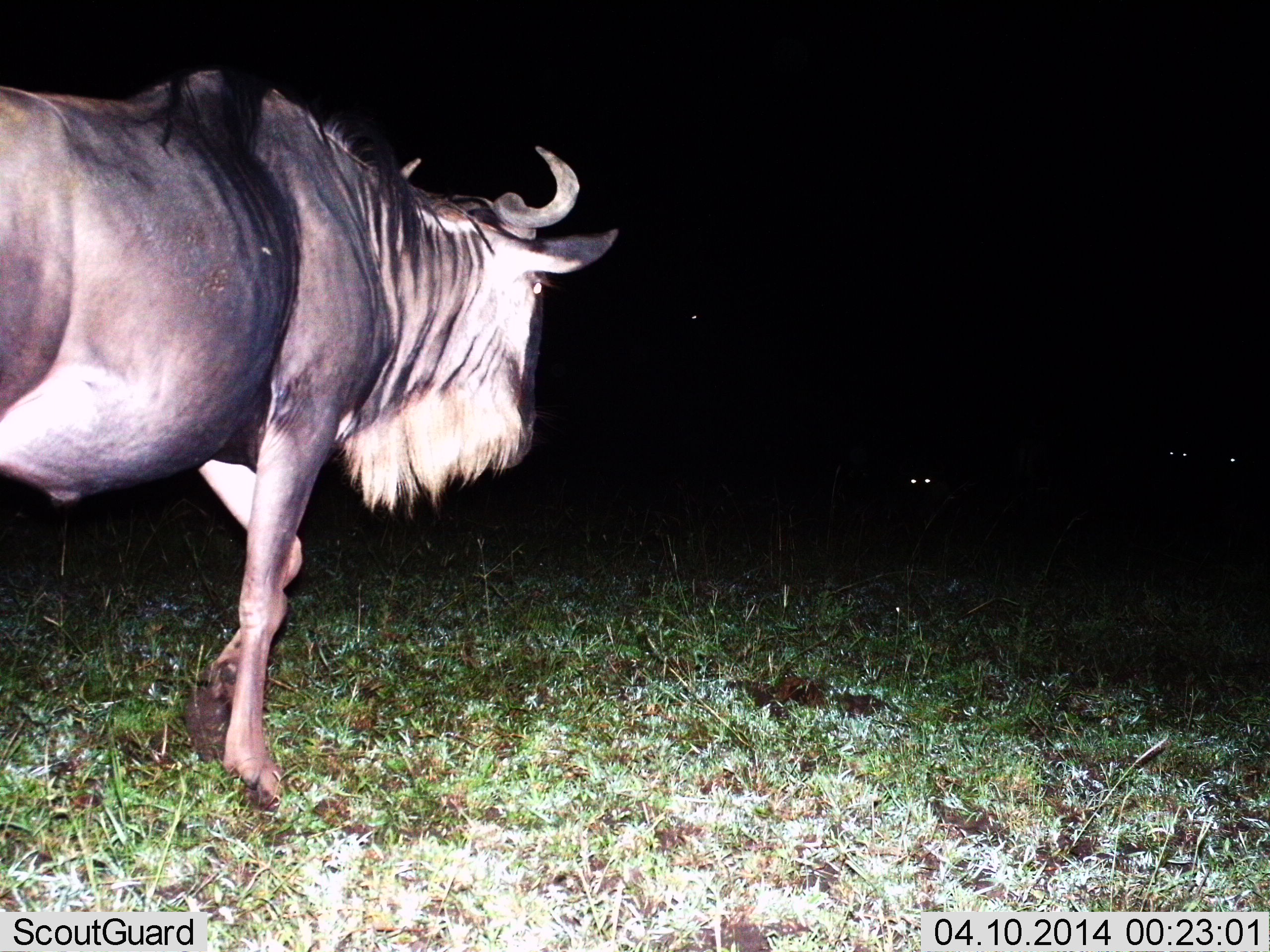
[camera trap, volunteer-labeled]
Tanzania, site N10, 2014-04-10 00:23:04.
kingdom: Animalia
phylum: Chordata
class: Mammalia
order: Artiodactyla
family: Bovidae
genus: Connochaetes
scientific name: Connochaetes taurinus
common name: blue wildebeest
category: wildebeest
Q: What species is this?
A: Wildebeest (blue wildebeest) (Connochaetes taurinus).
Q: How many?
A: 1.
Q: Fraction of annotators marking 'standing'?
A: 20%.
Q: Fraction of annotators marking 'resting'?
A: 20%.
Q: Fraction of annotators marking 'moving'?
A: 70%.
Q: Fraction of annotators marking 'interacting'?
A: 0%.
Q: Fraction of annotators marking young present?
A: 0%.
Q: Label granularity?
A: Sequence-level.